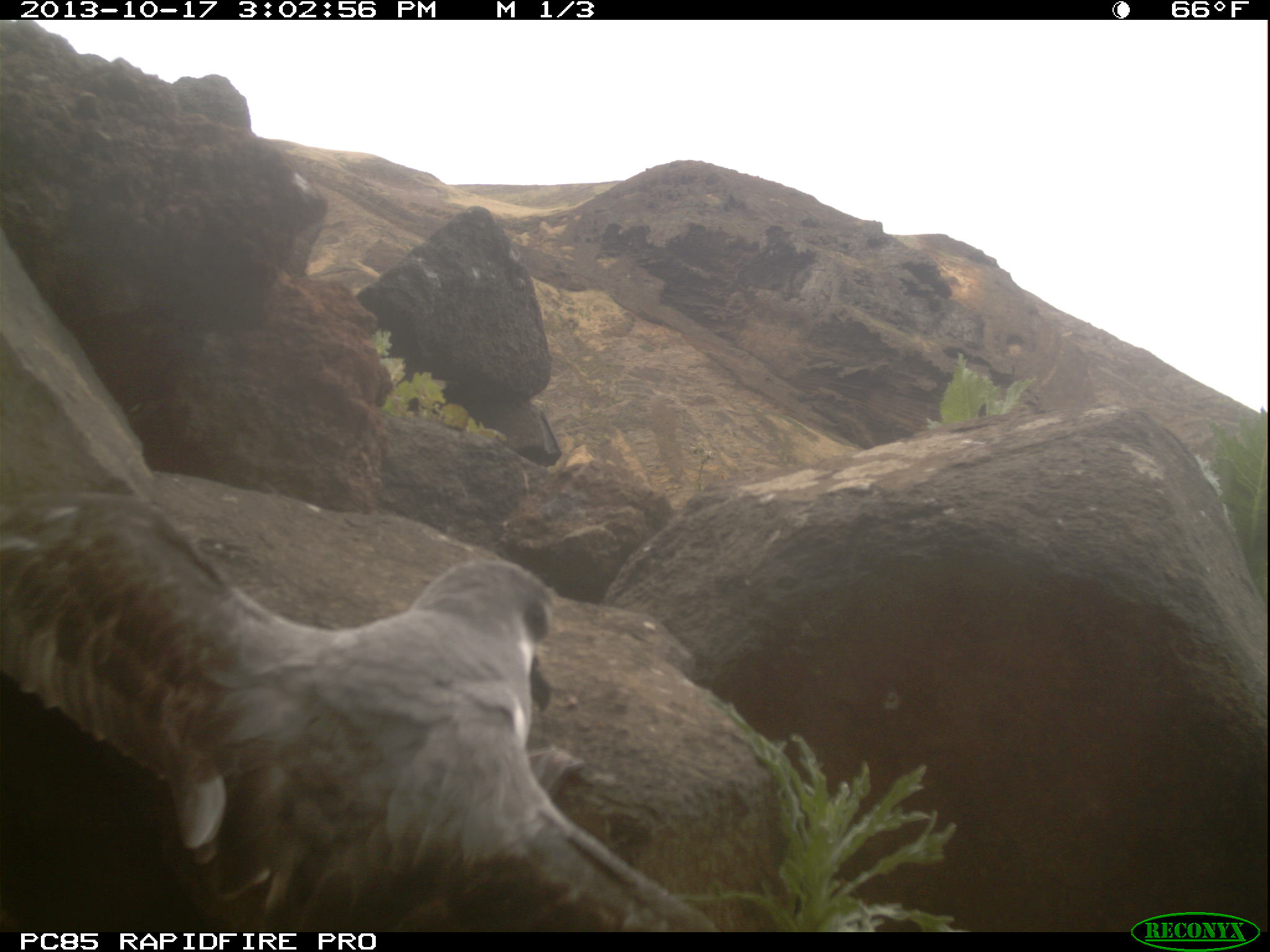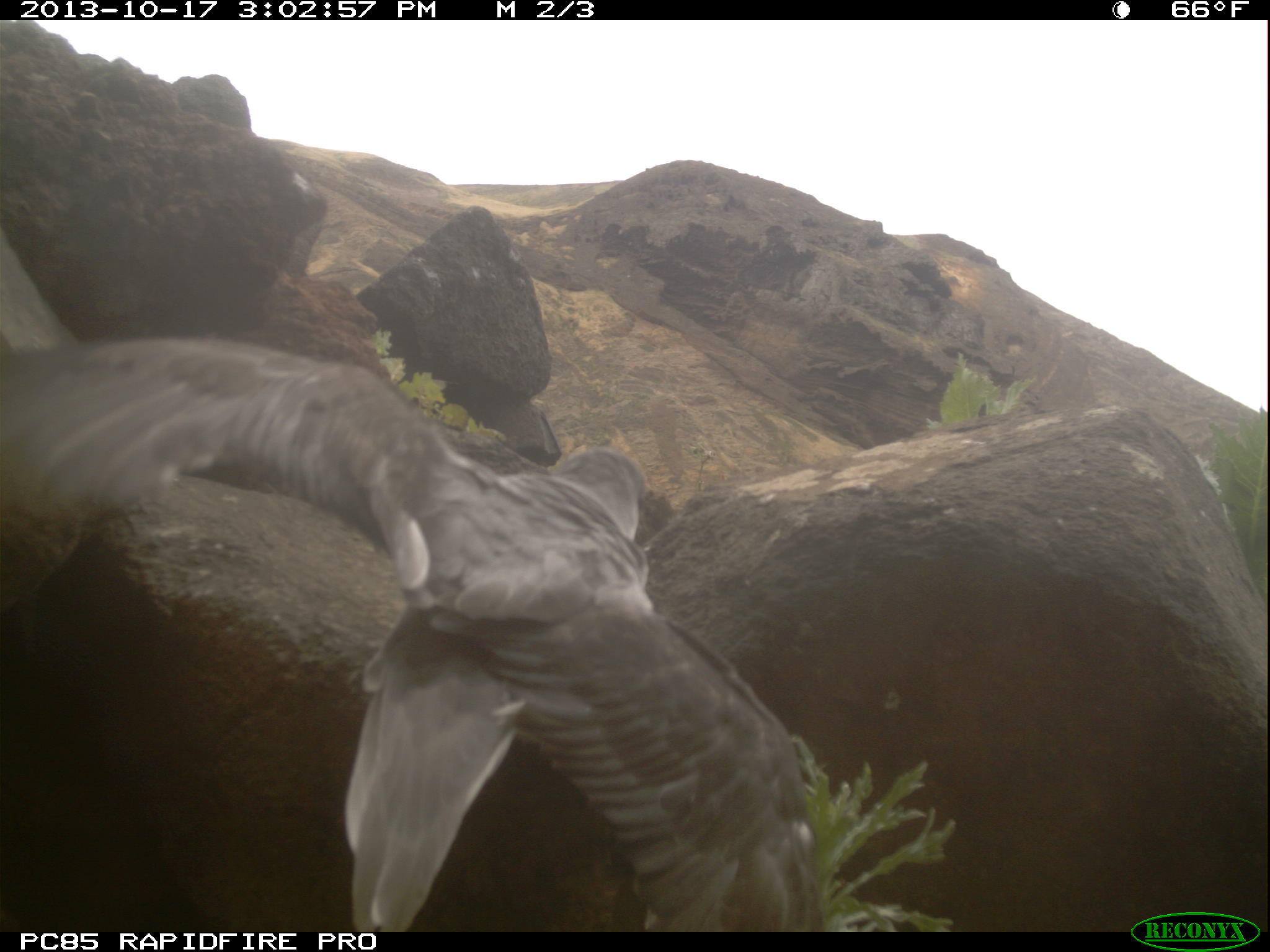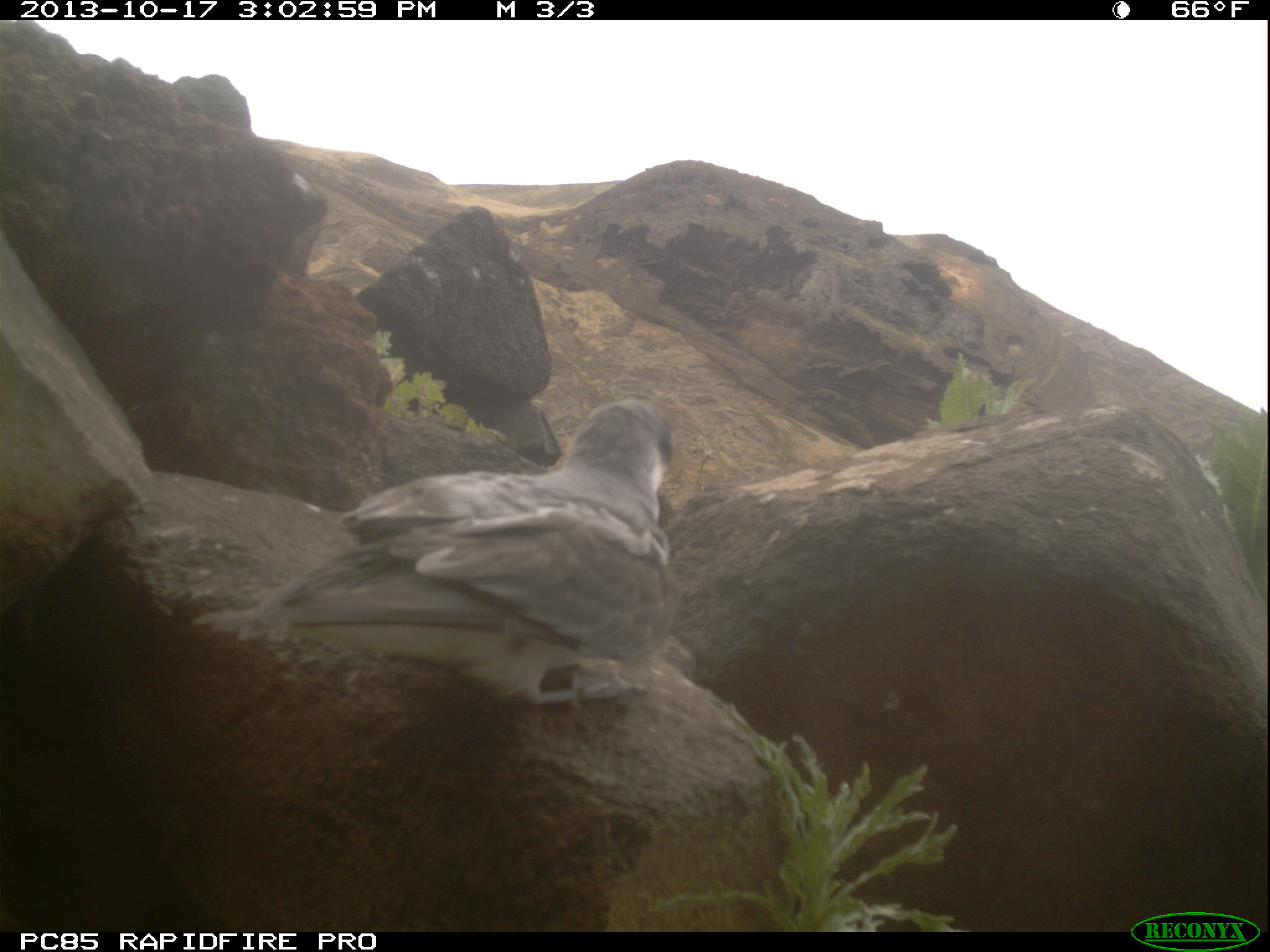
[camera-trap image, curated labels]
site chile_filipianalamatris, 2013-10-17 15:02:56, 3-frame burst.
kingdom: Animalia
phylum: Chordata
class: Aves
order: Procellariiformes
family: Procellariidae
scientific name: Procellariidae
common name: petrel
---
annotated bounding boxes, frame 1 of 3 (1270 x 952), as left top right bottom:
petrel: 0 470 702 919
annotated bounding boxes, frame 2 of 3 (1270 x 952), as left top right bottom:
petrel: 0 288 869 930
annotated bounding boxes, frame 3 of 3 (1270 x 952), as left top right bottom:
petrel: 210 402 696 731